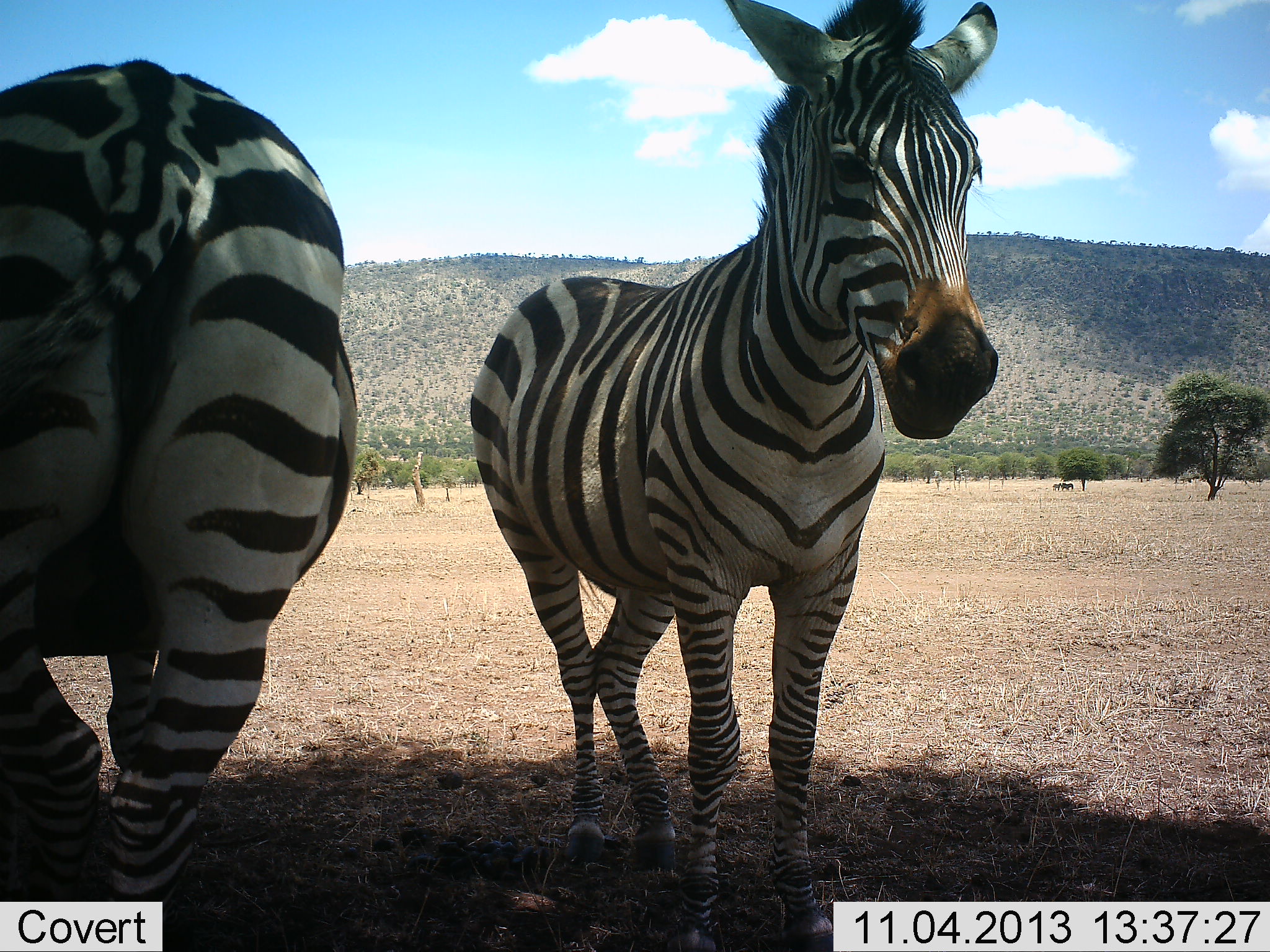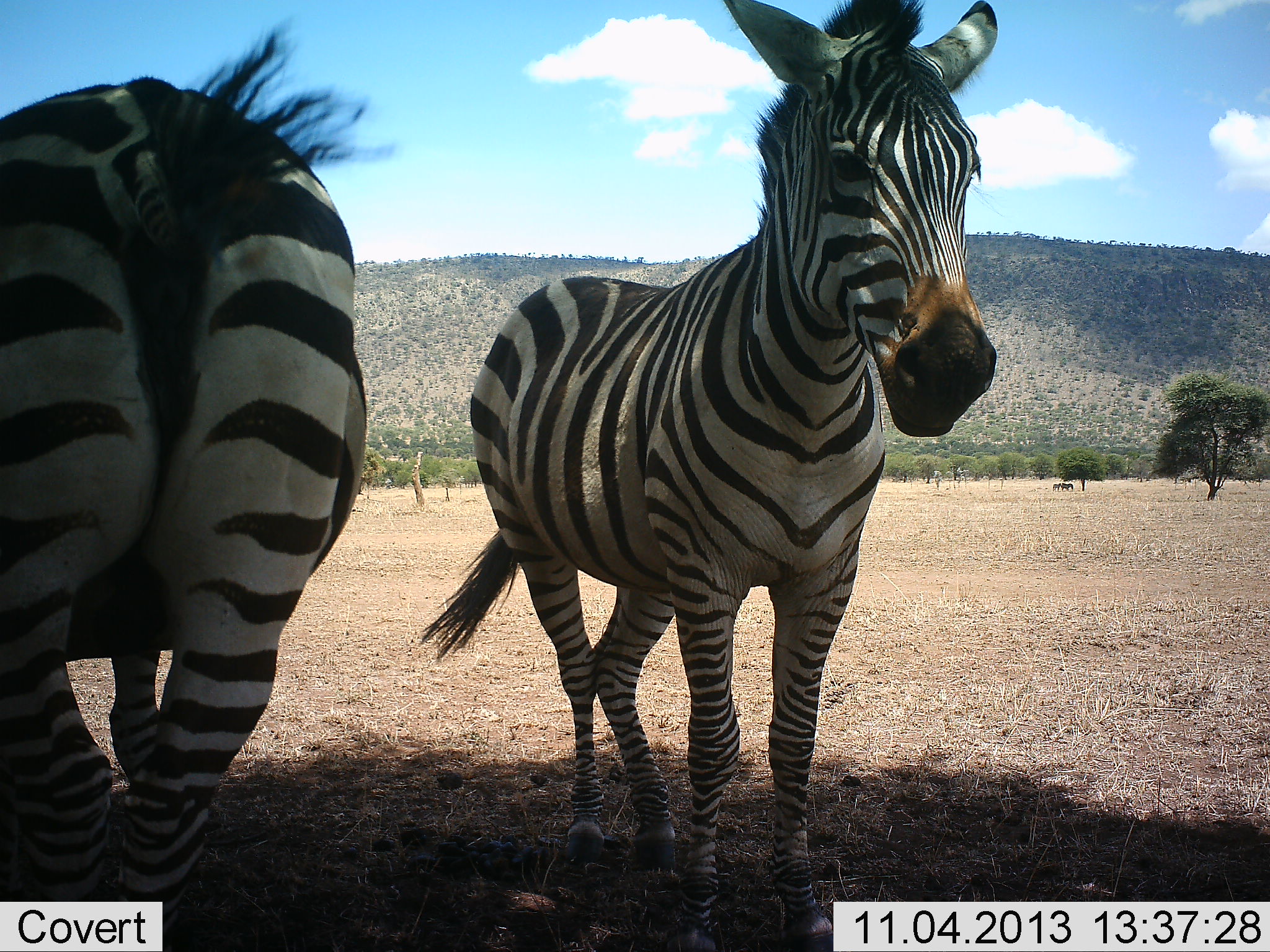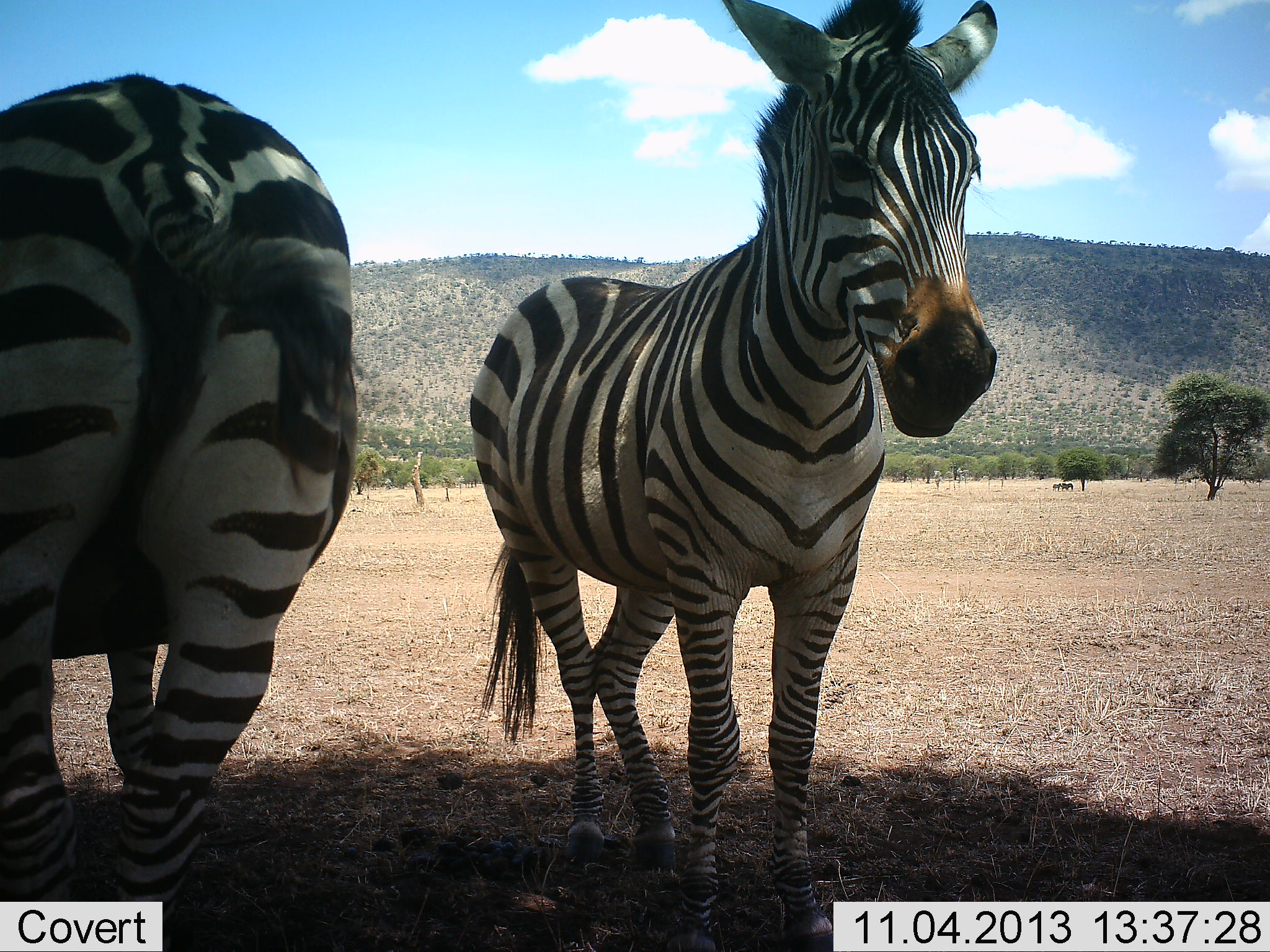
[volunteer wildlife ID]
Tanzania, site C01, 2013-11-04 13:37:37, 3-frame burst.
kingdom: Animalia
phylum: Chordata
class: Mammalia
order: Perissodactyla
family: Equidae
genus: Equus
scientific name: Equus quagga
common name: plains zebra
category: zebra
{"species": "zebra (plains zebra) (Equus quagga)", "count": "2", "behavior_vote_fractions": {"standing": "100%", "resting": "0%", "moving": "0%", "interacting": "0%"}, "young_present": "0%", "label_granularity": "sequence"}